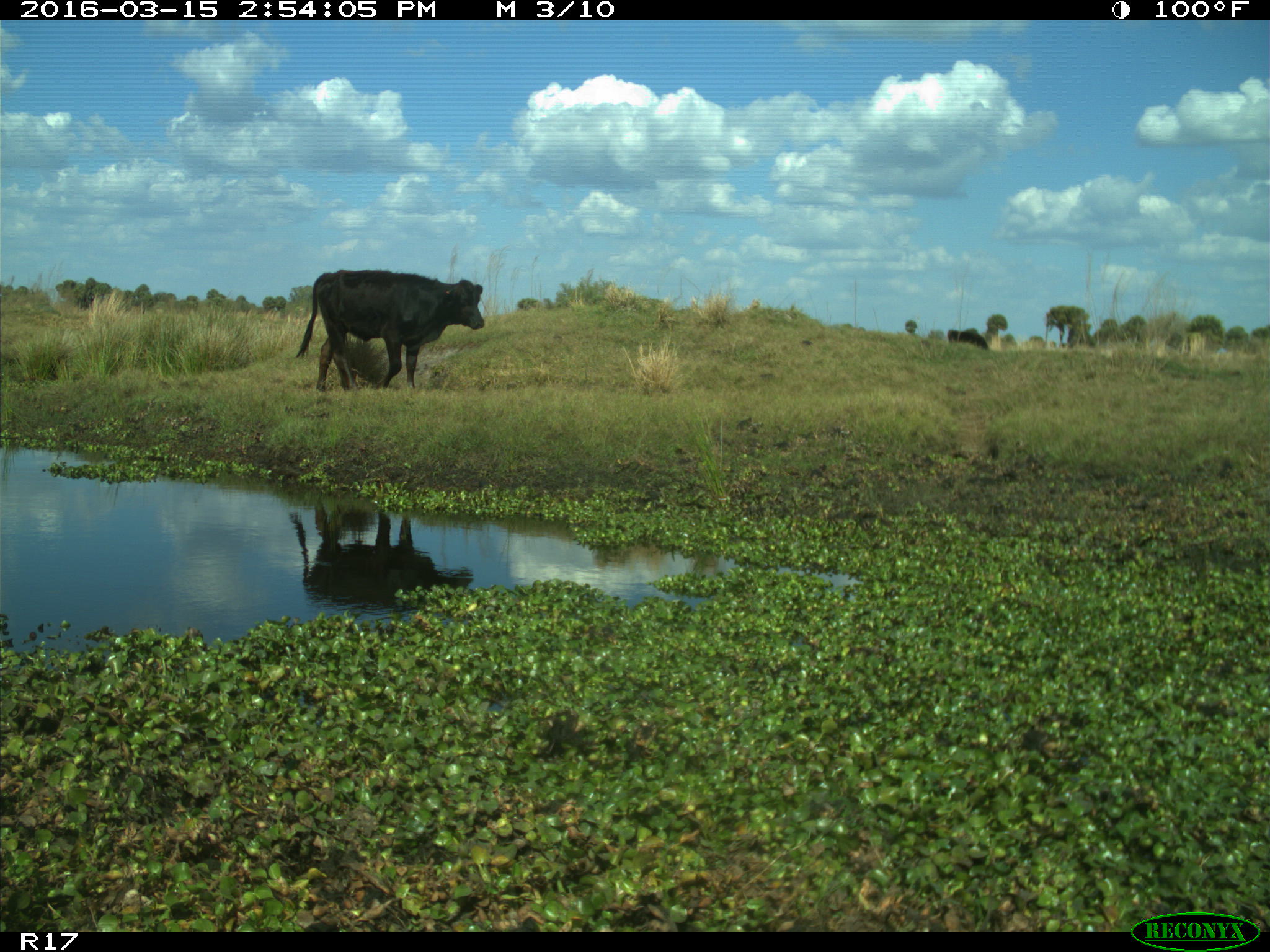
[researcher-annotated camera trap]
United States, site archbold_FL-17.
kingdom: Animalia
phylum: Chordata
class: Mammalia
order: Artiodactyla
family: Bovidae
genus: Bos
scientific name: Bos taurus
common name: domestic cow